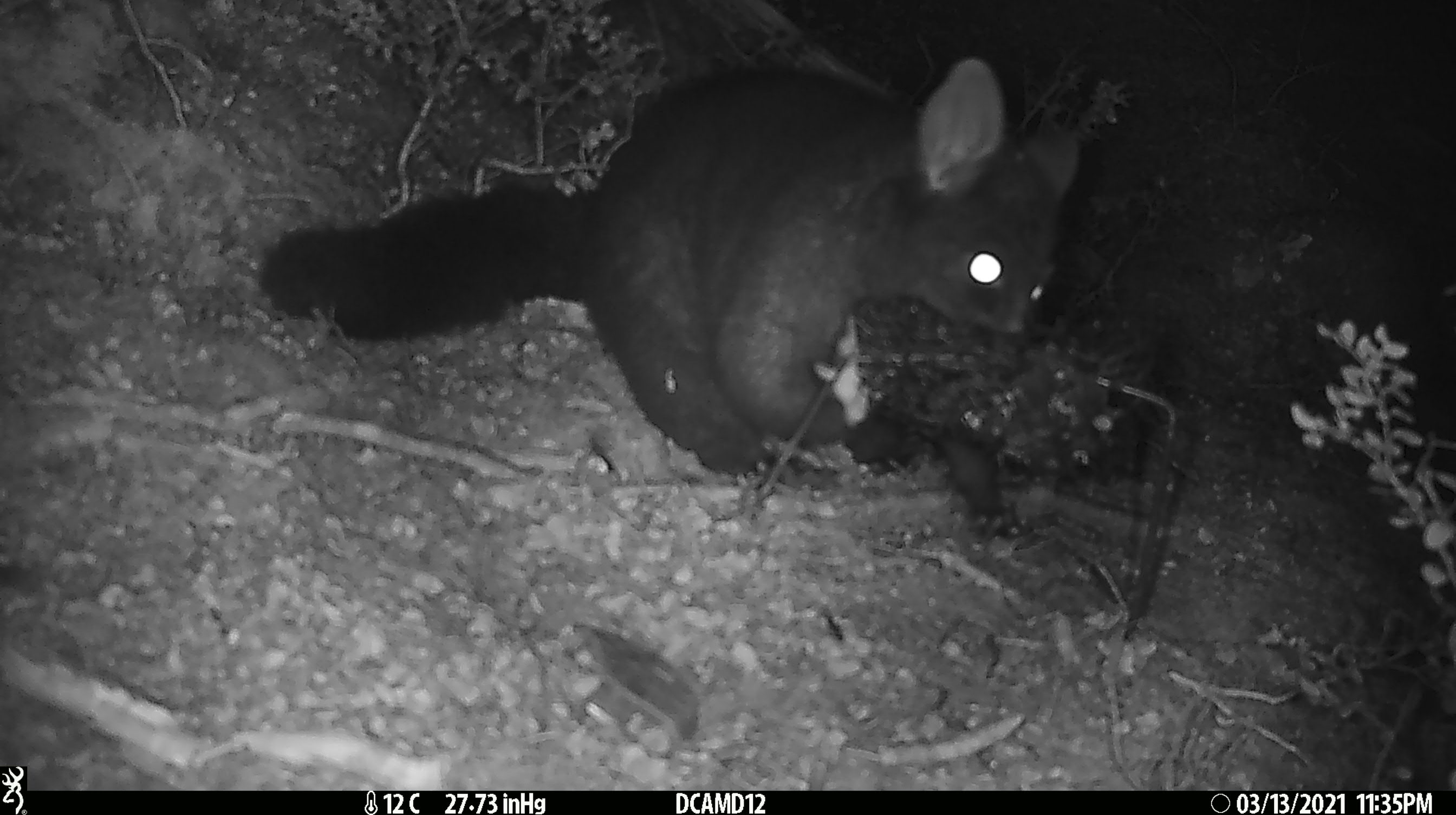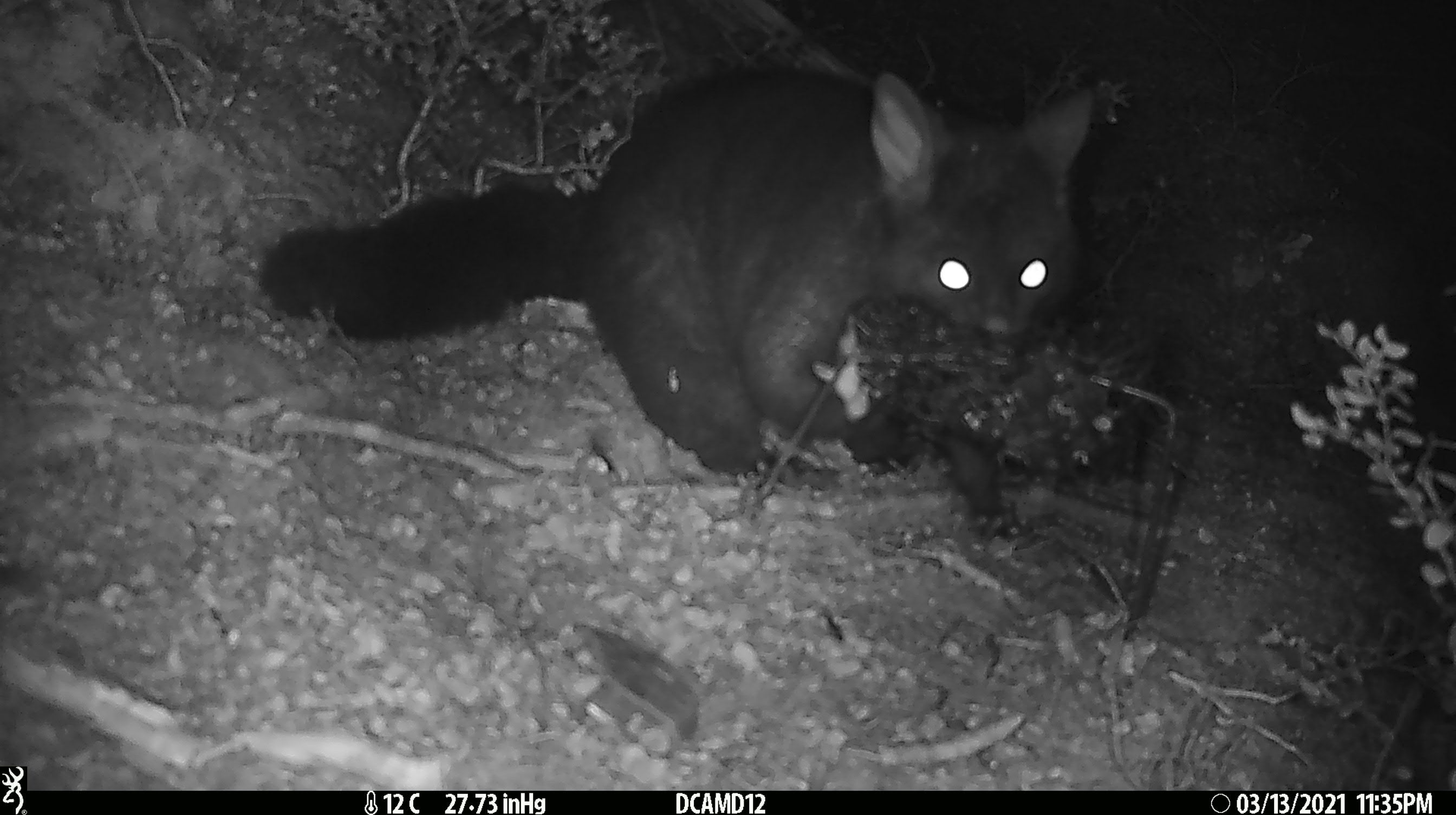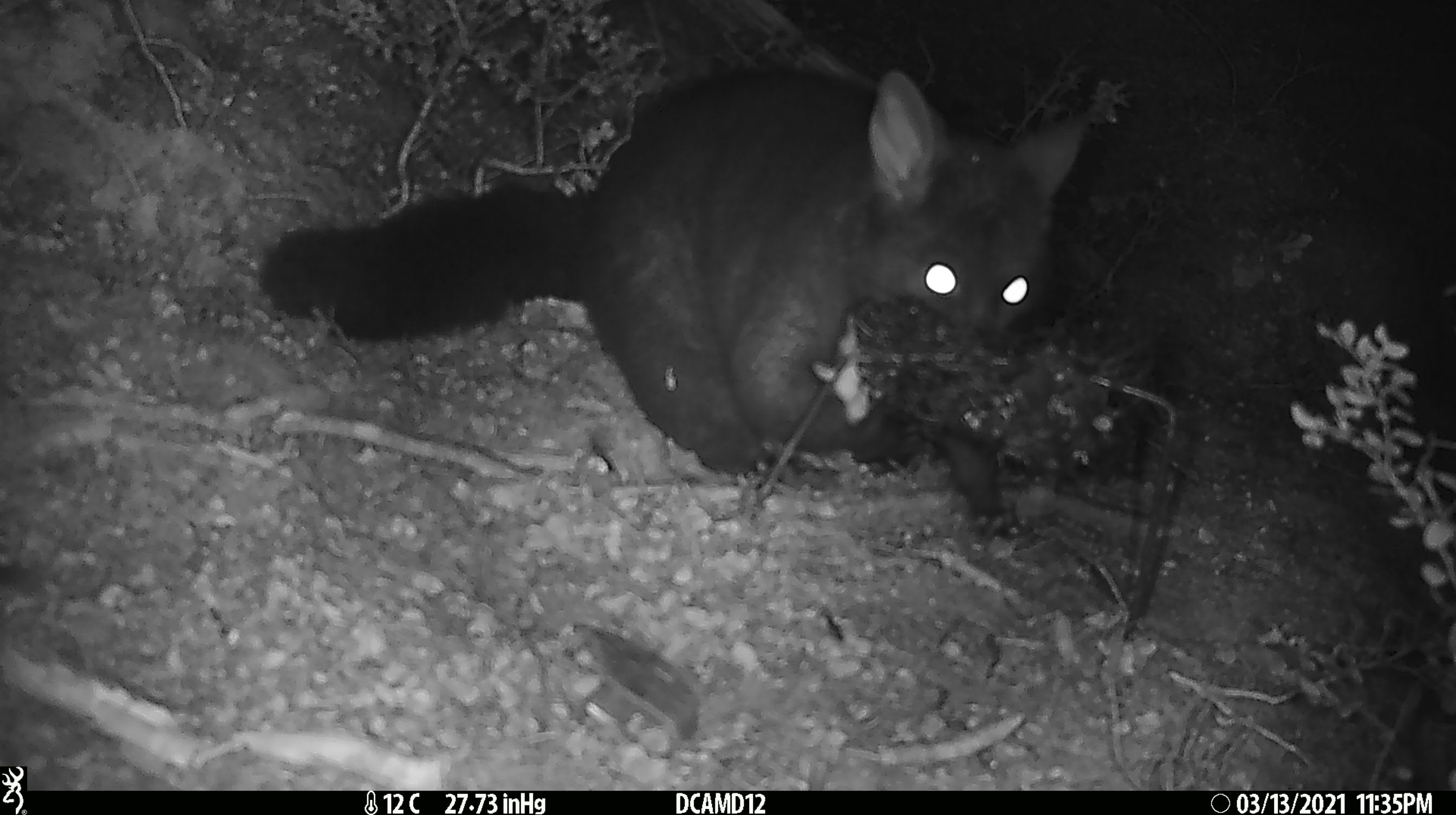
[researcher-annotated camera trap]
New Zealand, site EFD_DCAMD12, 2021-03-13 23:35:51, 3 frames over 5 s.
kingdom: Animalia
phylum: Chordata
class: Mammalia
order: Diprotodontia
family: Phalangeridae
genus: Trichosurus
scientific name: Trichosurus vulpecula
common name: common brushtail possum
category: possum